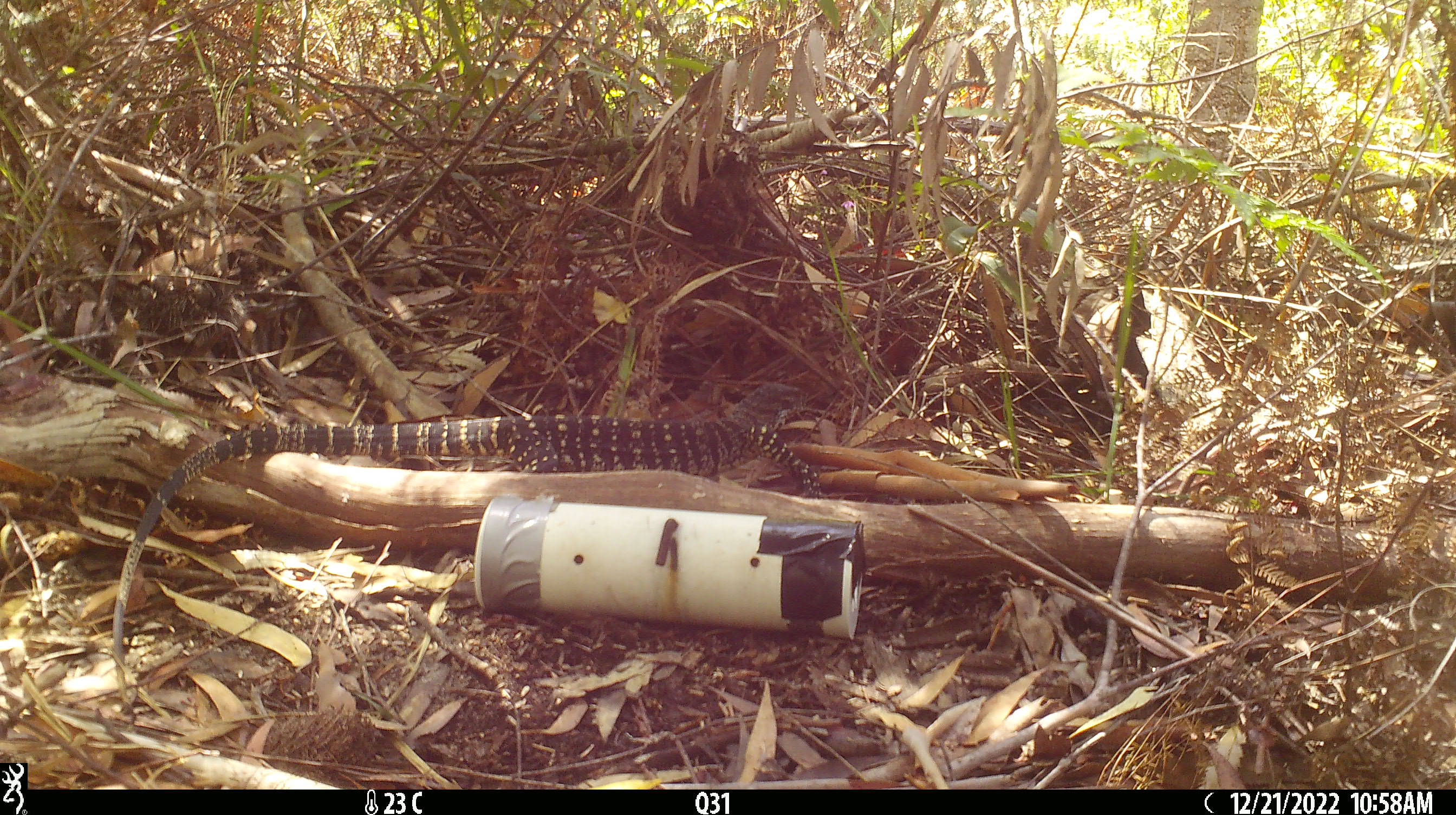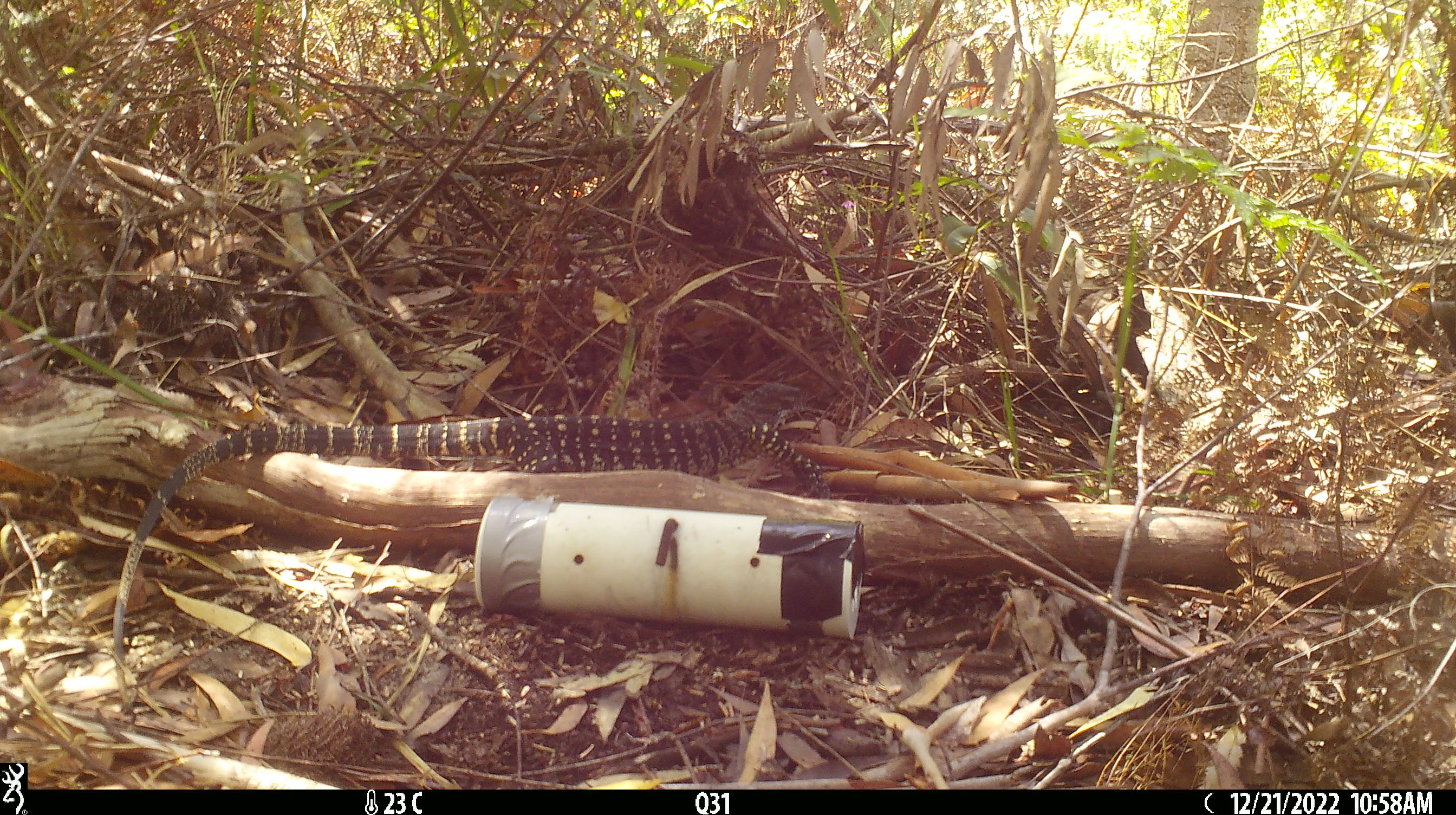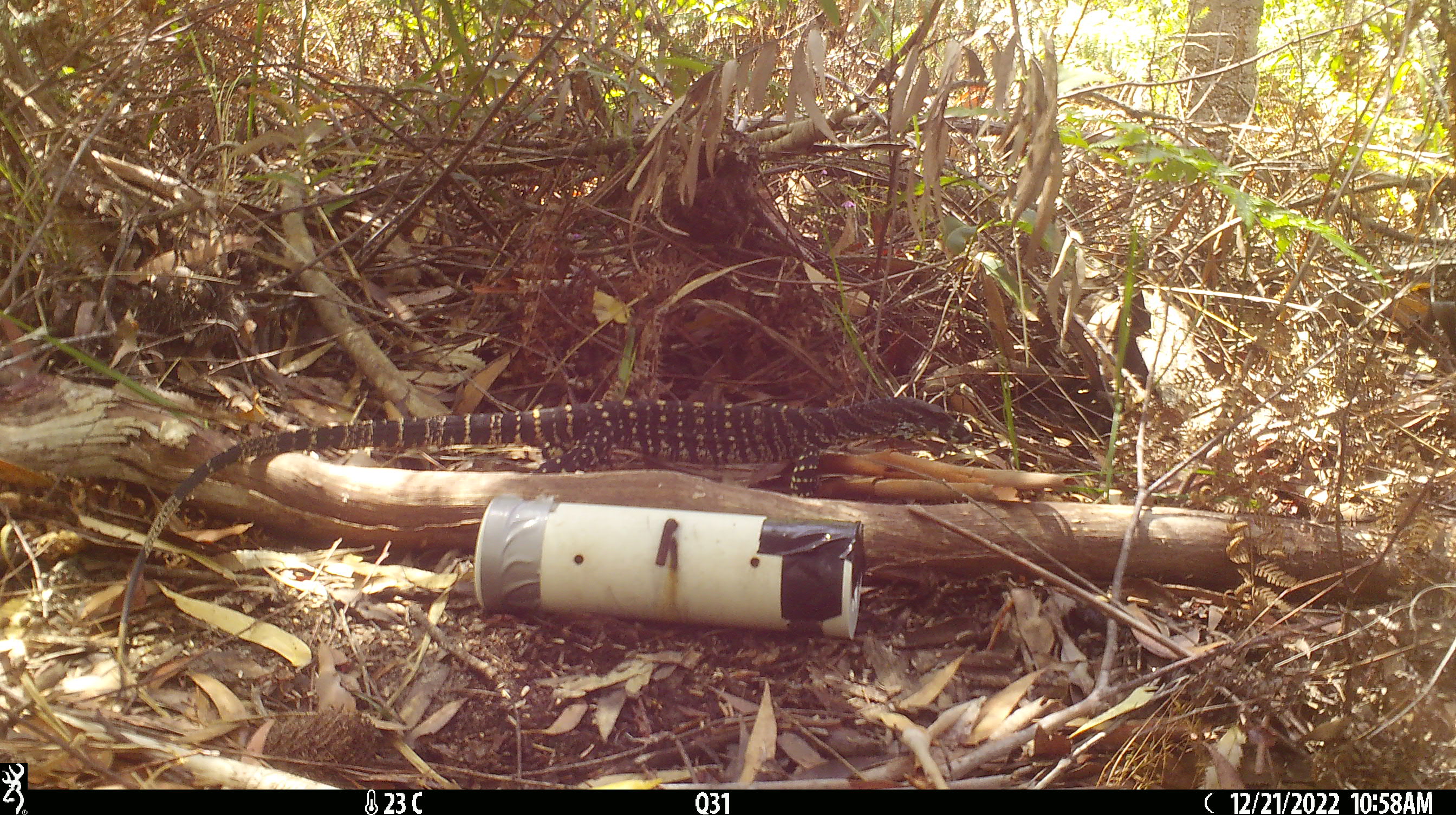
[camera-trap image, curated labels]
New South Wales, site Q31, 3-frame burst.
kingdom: Animalia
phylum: Chordata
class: Reptilia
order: Squamata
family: Varanidae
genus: Varanus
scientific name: Varanus varius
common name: lace monitor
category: goanna